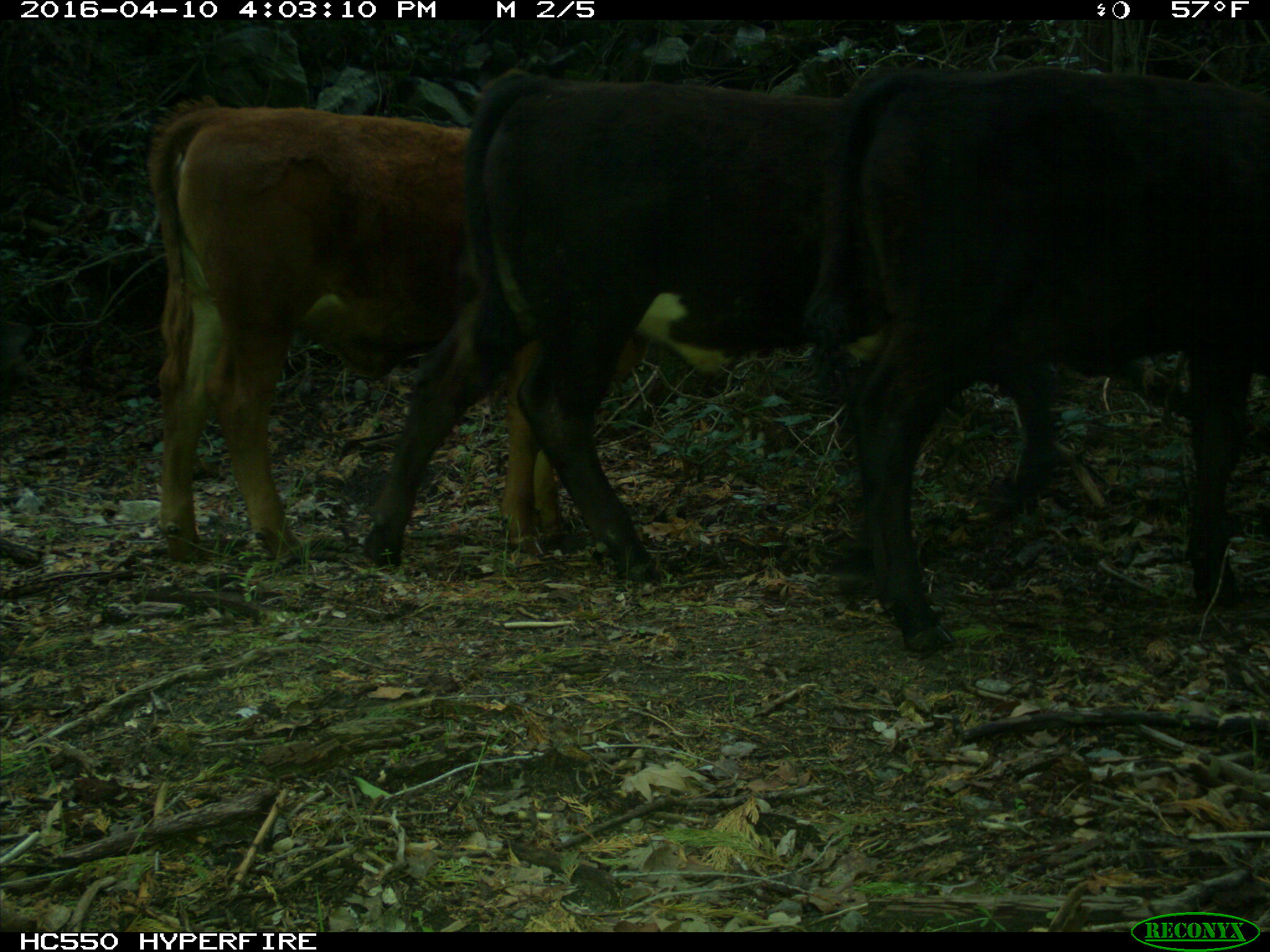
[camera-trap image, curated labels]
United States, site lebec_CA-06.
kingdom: Animalia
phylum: Chordata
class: Mammalia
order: Artiodactyla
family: Bovidae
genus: Bos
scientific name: Bos taurus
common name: domestic cow